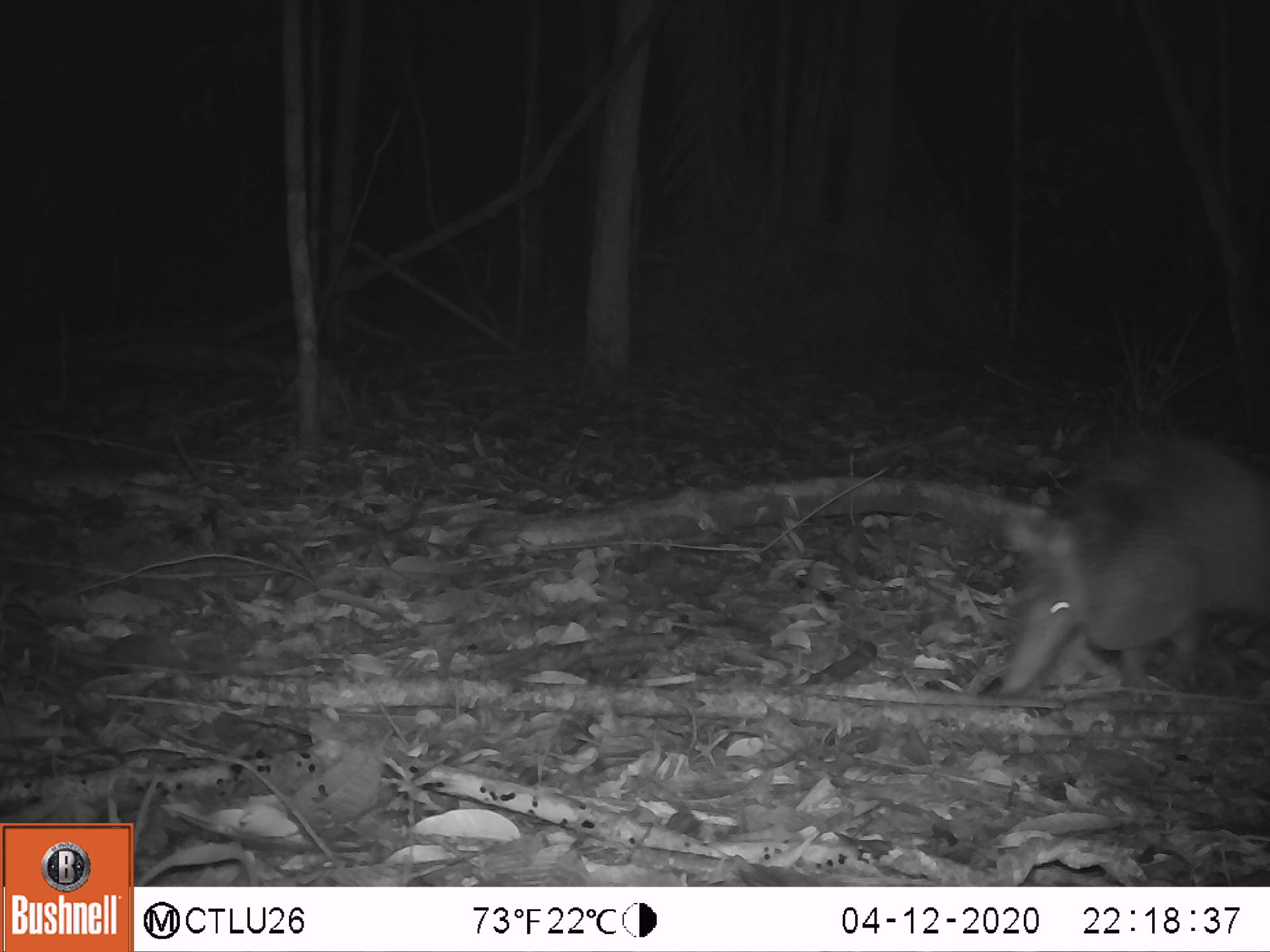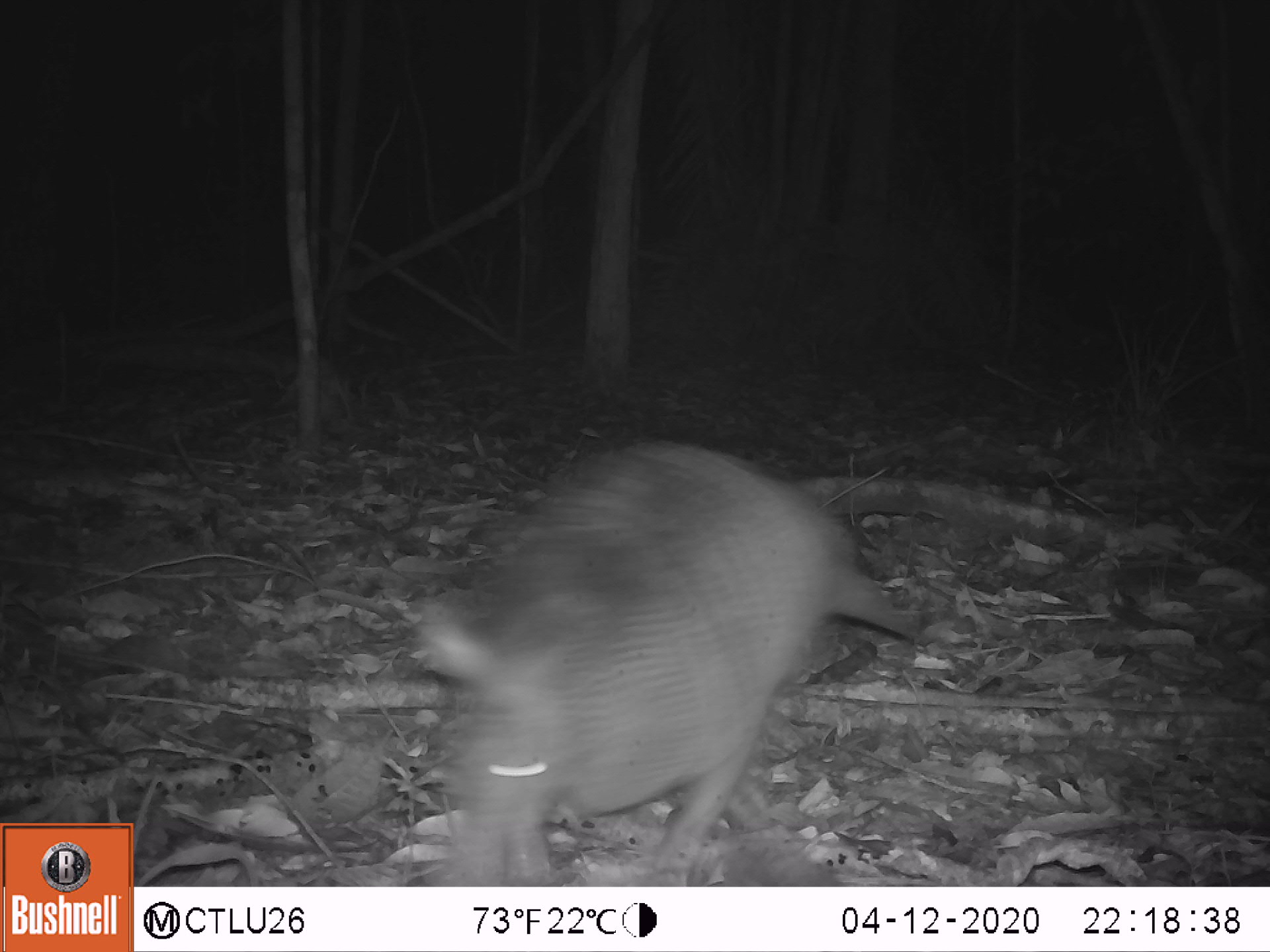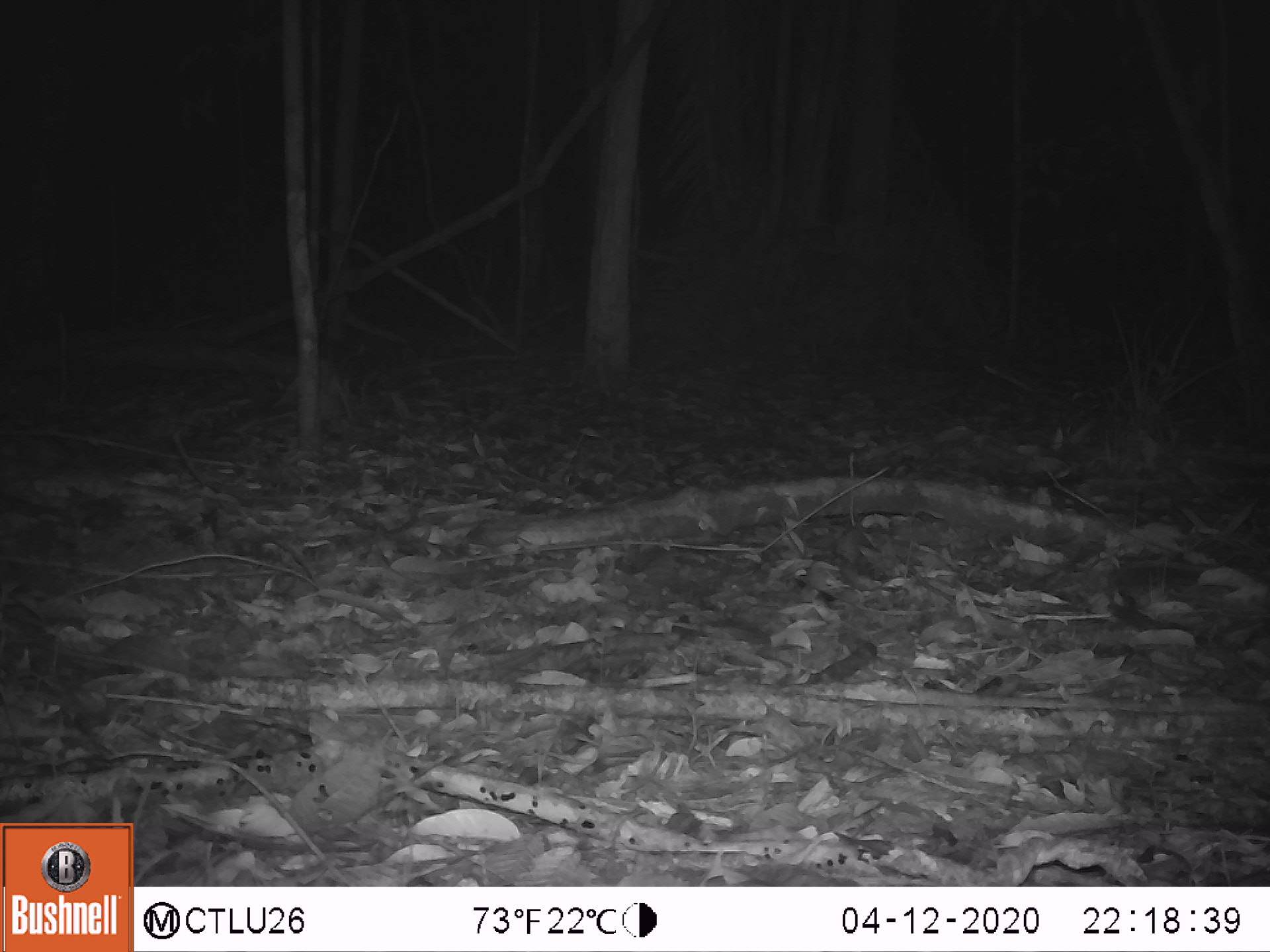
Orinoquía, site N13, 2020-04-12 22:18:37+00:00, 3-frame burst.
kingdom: Animalia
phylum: Chordata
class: Mammalia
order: Cingulata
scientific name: Cingulata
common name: armadillo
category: unknown armadillo